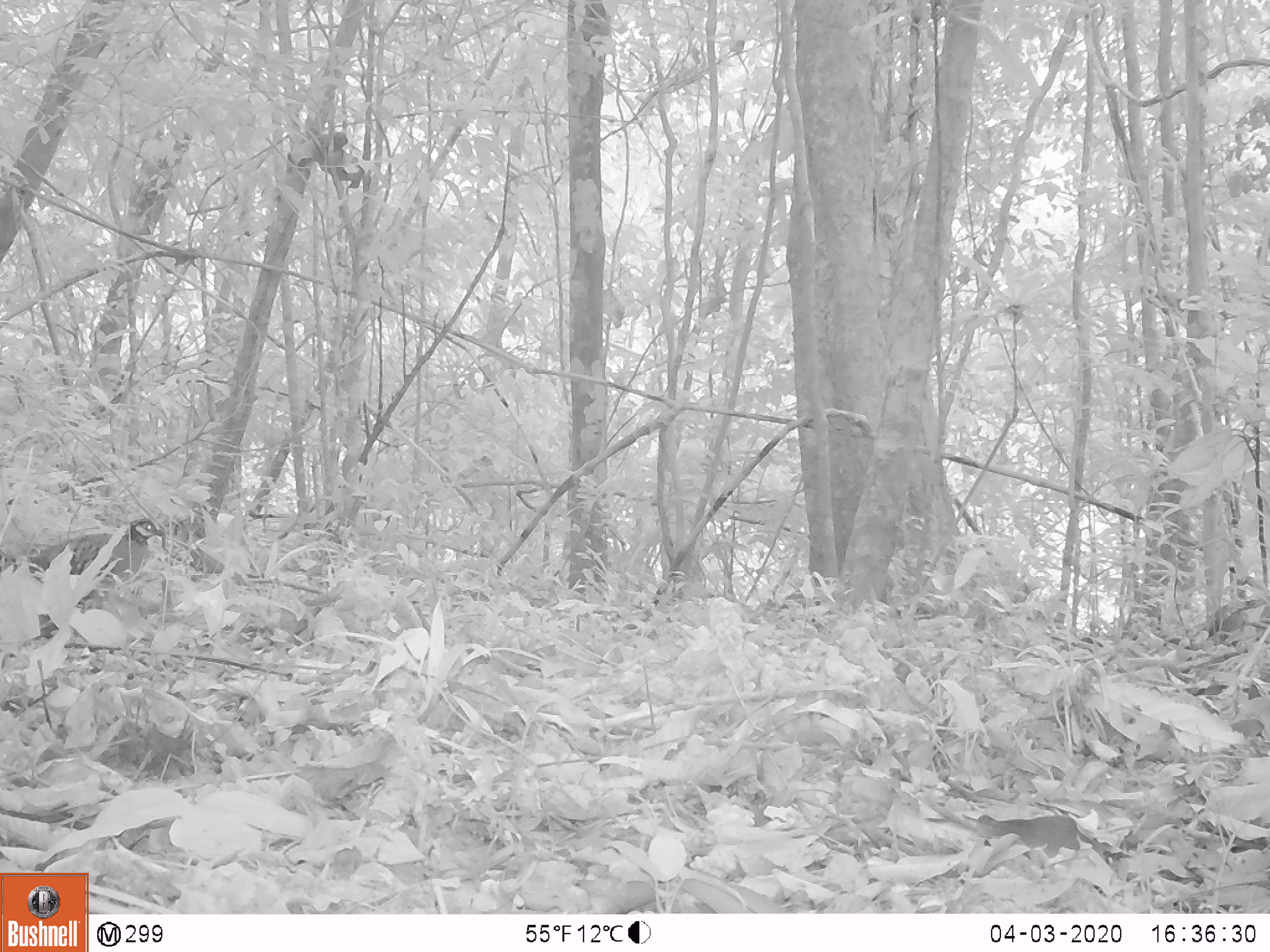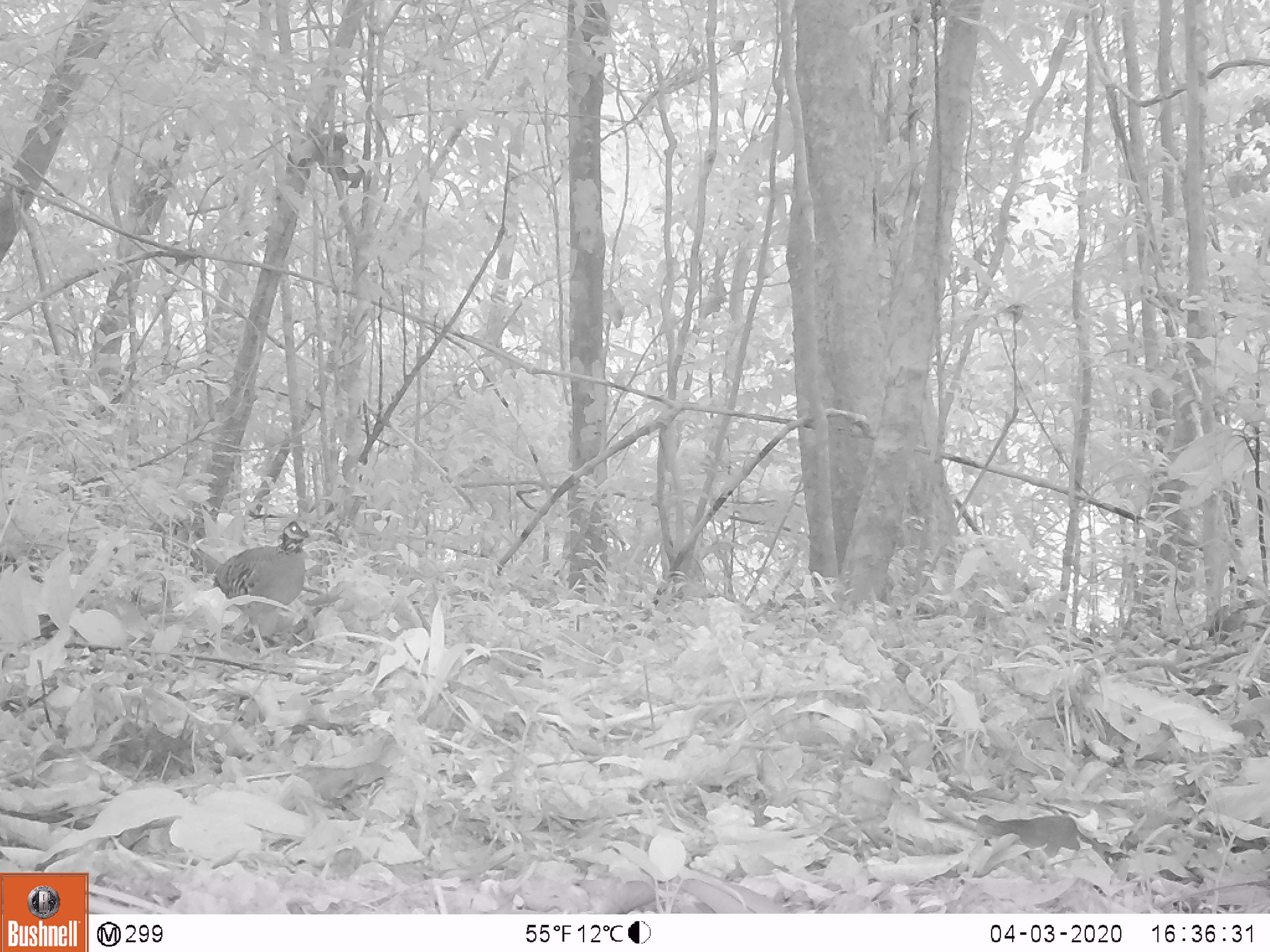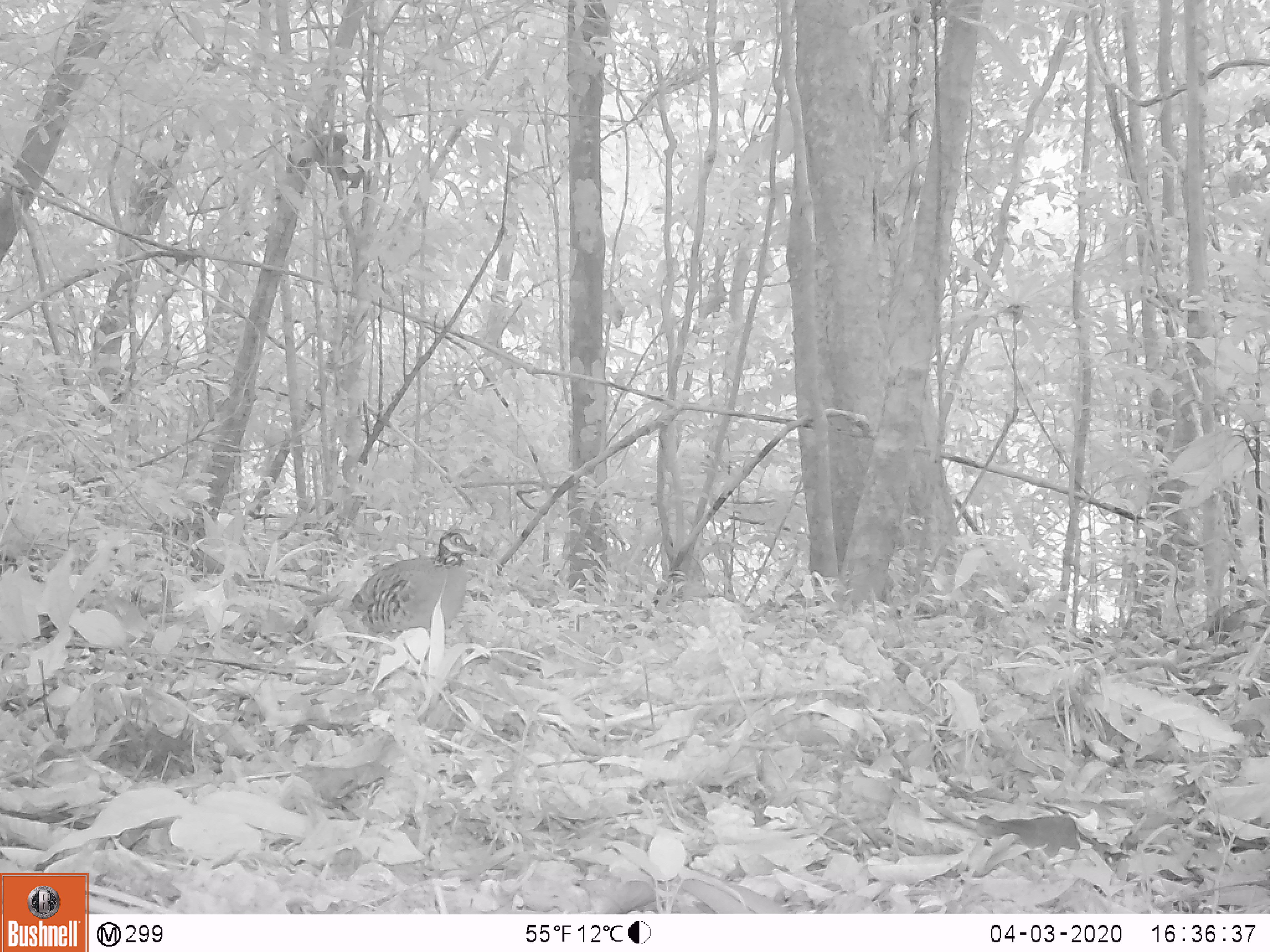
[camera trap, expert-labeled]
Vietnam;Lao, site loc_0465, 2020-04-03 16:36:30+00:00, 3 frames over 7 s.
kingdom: Animalia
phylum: Chordata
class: Aves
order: Galliformes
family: Phasianidae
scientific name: Phasianidae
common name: partridge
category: unidentified partridge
Unidentified partridge (partridge) (Phasianidae). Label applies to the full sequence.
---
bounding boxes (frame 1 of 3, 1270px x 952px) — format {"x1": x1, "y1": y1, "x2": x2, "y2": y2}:
unidentified partridge: {"x1": 17, "y1": 516, "x2": 169, "y2": 612}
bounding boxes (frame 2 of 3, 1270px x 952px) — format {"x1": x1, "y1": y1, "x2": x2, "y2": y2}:
unidentified partridge: {"x1": 212, "y1": 518, "x2": 310, "y2": 658}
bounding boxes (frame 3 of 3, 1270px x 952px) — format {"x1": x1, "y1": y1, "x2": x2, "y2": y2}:
unidentified partridge: {"x1": 341, "y1": 528, "x2": 478, "y2": 639}